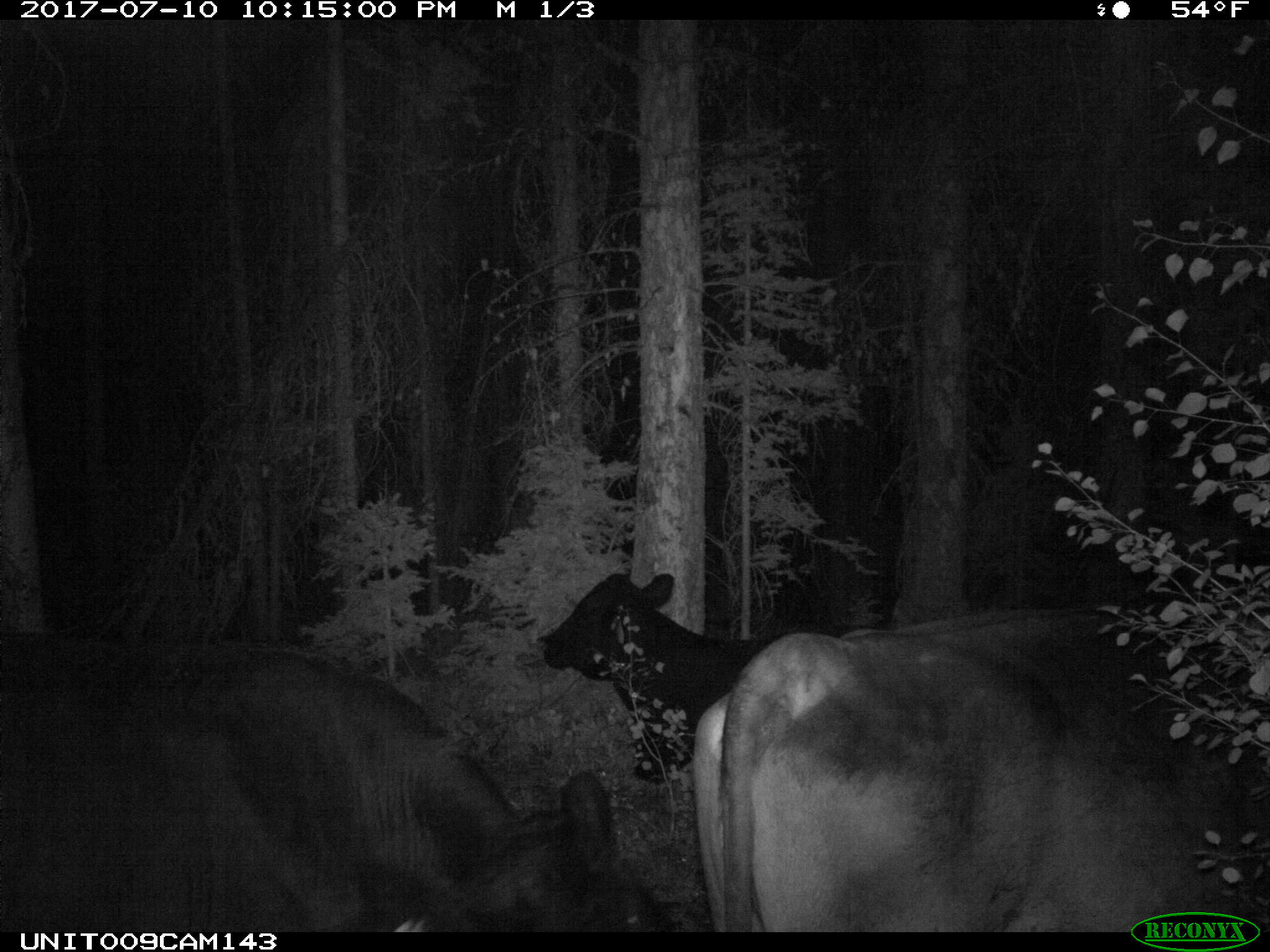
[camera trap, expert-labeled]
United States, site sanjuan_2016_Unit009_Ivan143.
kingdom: Animalia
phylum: Chordata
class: Mammalia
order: Artiodactyla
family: Bovidae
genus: Bos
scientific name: Bos taurus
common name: domestic cow